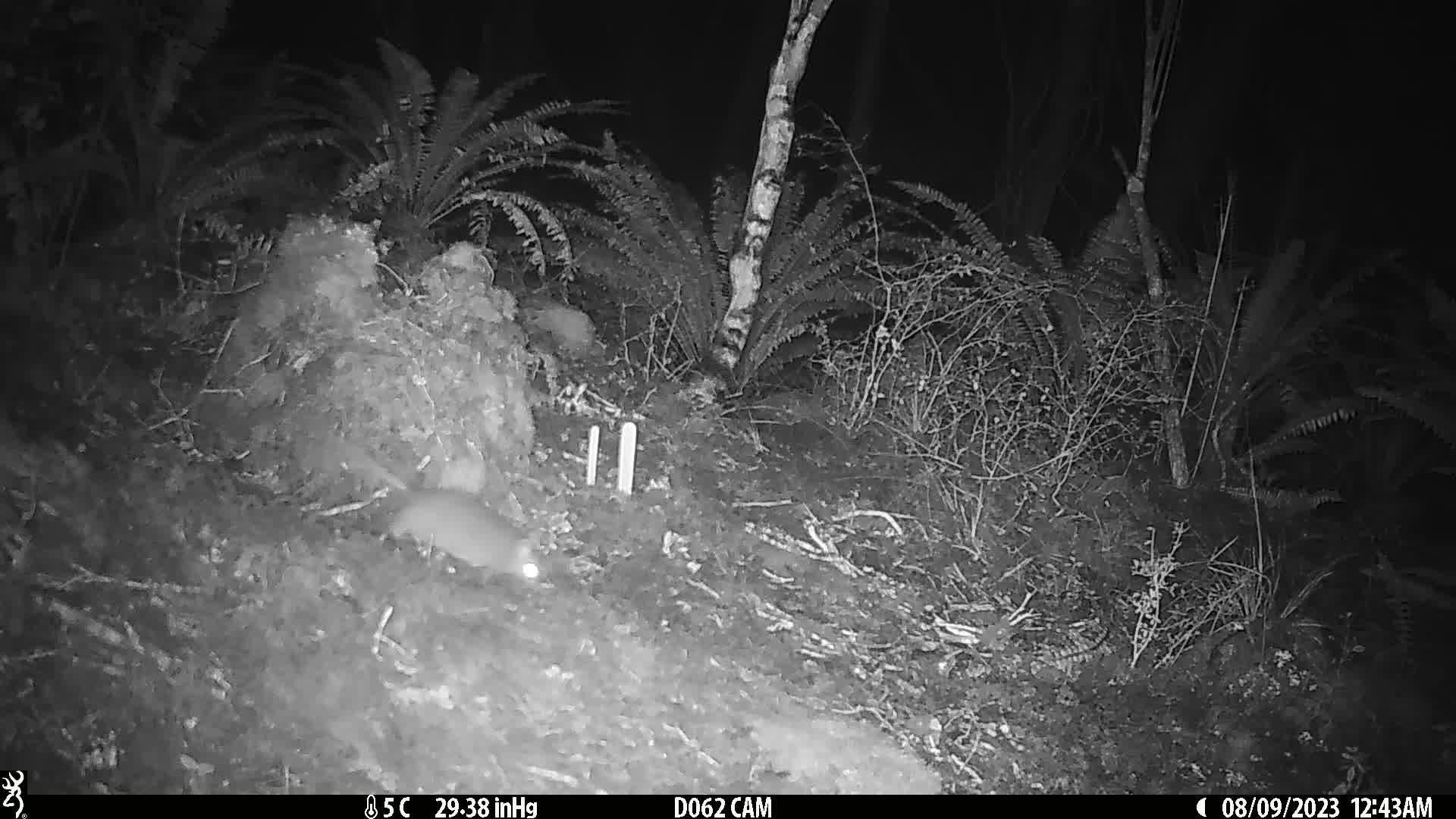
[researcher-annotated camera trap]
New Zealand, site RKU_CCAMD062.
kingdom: Animalia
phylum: Chordata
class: Mammalia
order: Rodentia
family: Muridae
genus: Rattus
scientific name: Rattus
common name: rat